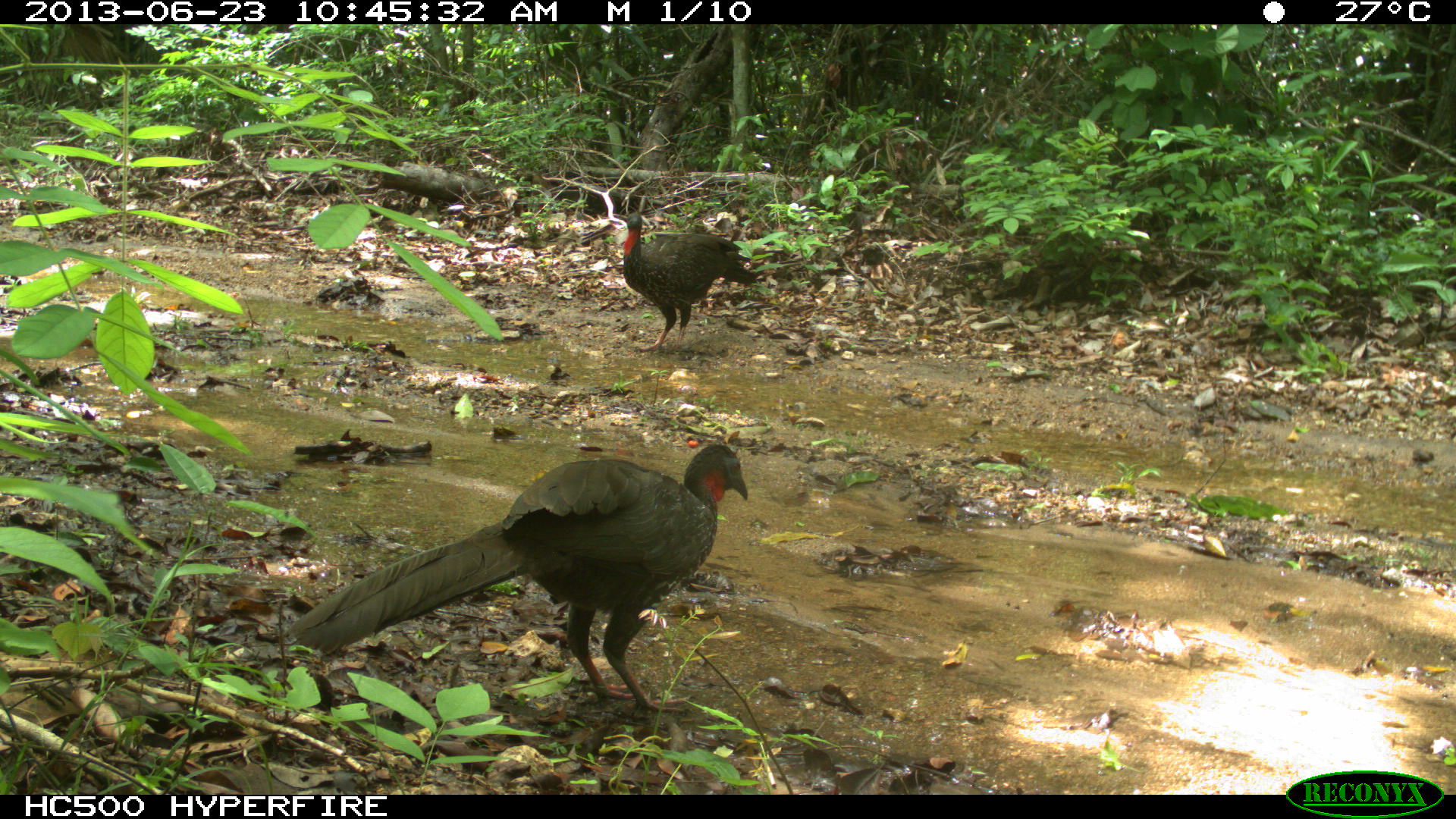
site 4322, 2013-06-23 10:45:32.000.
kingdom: Animalia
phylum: Chordata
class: Aves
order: Galliformes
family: Cracidae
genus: Penelope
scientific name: Penelope purpurascens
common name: crested guan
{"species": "Penelope purpurascens (crested guan)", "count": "2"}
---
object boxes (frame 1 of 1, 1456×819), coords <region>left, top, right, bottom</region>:
penelope purpurascens: <region>290, 442, 747, 713</region>; <region>622, 213, 758, 352</region>